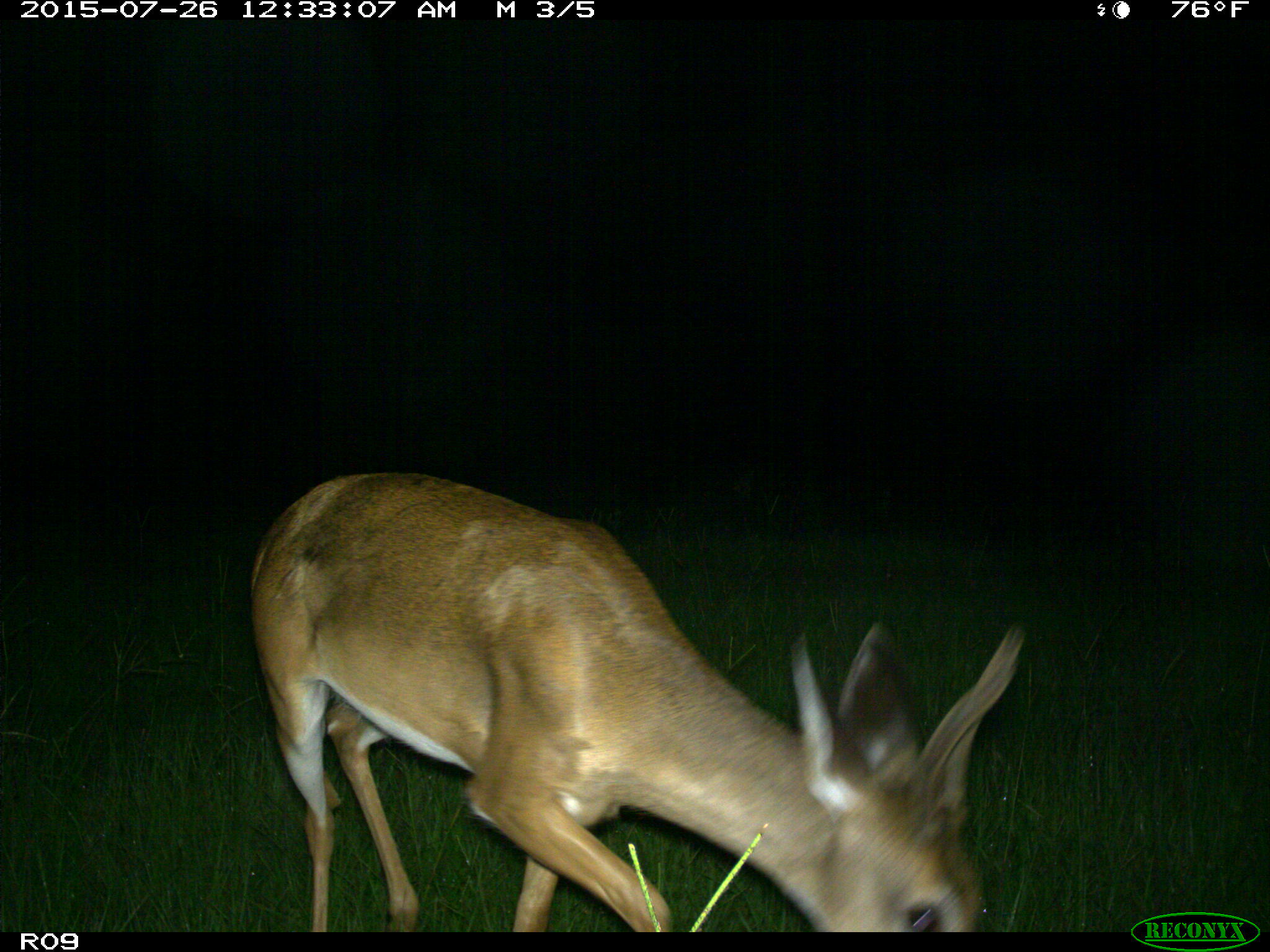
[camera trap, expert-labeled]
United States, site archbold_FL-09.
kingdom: Animalia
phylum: Chordata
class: Mammalia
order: Artiodactyla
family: Cervidae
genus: Odocoileus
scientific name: Odocoileus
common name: deer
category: unidentified deer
Unidentified deer (deer) (Odocoileus).